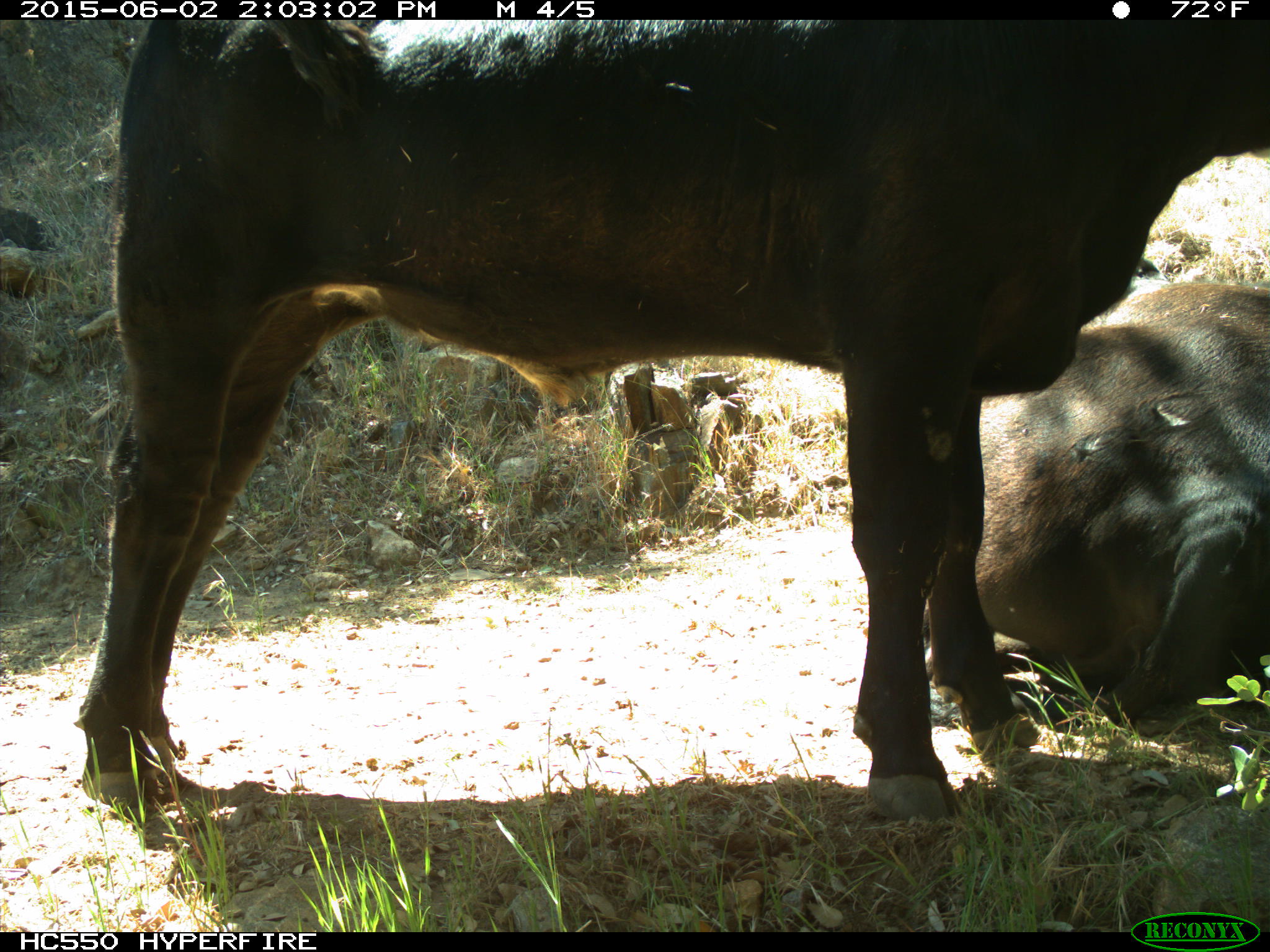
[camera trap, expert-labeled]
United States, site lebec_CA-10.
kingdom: Animalia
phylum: Chordata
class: Mammalia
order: Artiodactyla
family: Bovidae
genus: Bos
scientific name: Bos taurus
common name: domestic cow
Bos taurus (domestic cow).